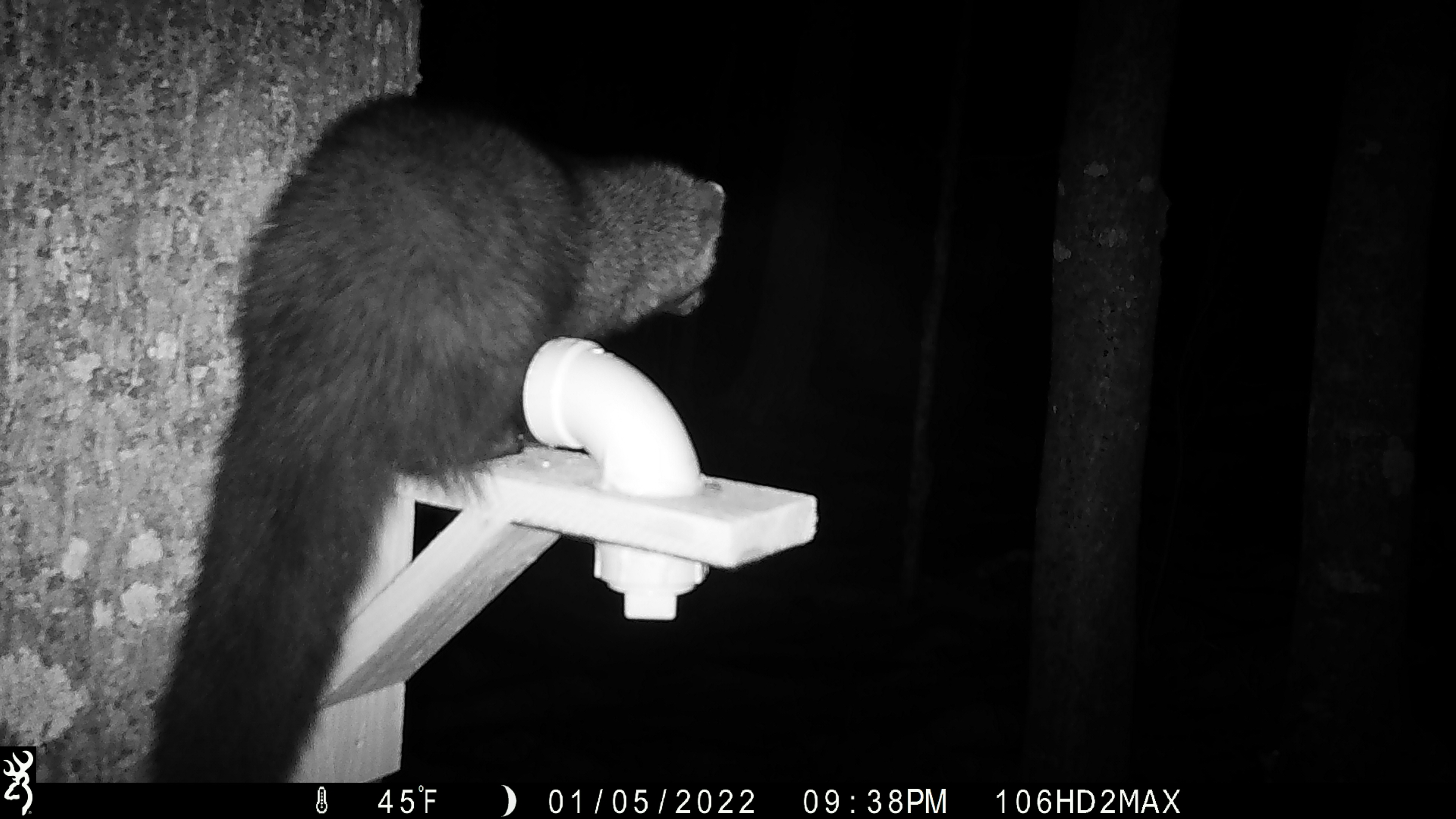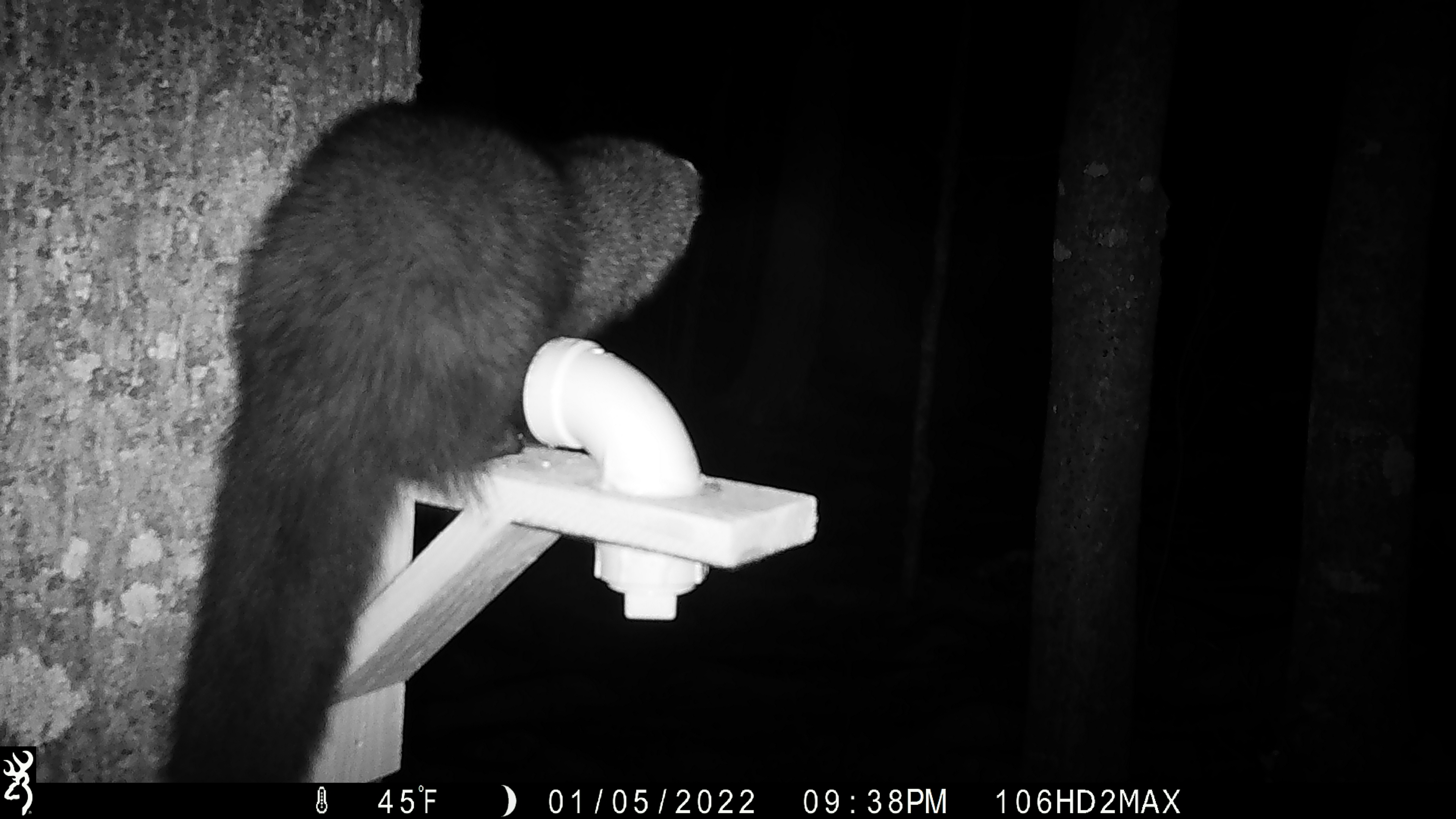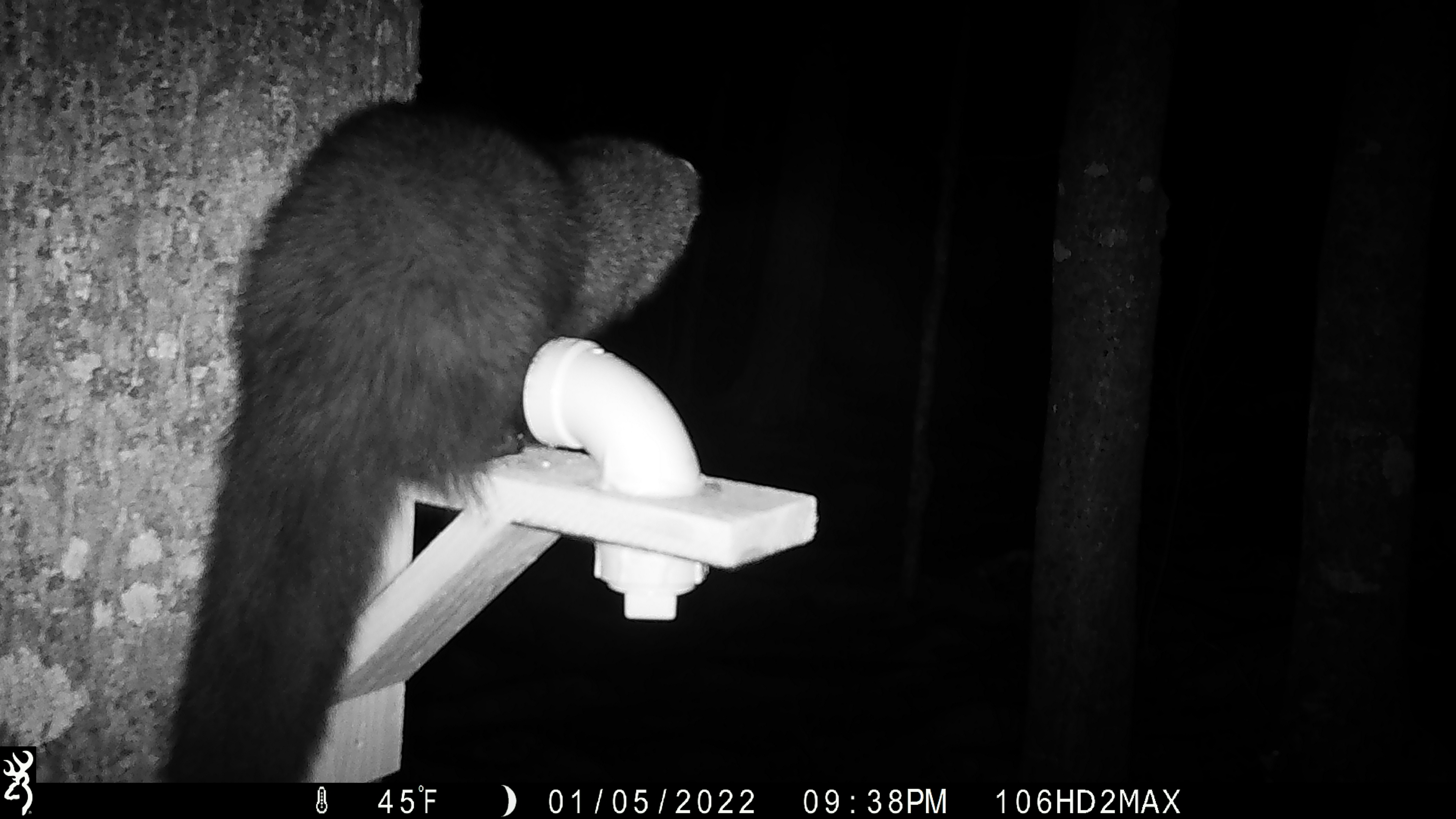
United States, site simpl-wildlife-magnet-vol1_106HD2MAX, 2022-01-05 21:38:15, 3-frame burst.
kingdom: Animalia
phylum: Chordata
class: Mammalia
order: Carnivora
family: Mustelidae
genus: Pekania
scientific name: Pekania pennanti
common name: fisher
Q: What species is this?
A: Fisher (Pekania pennanti).